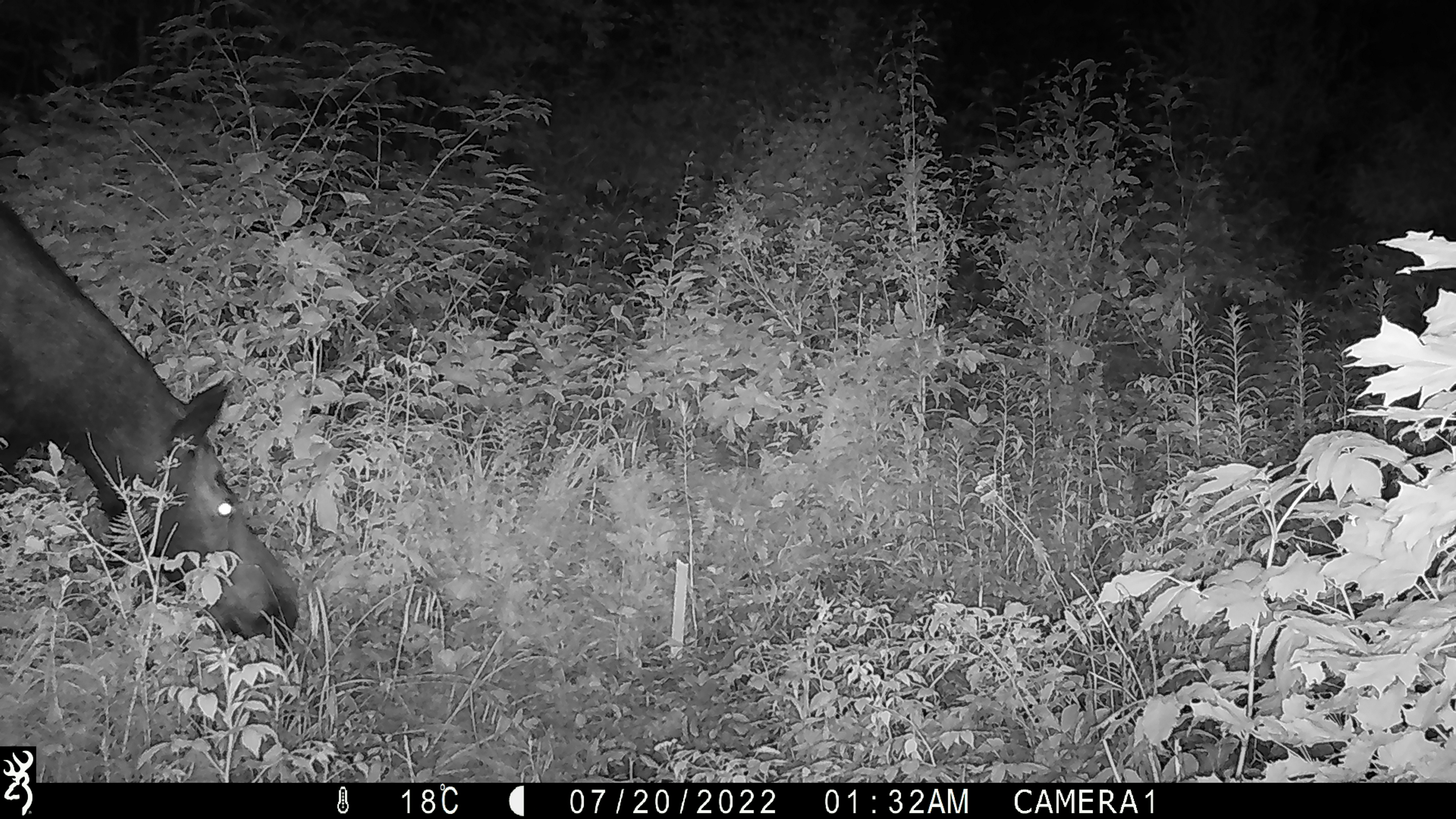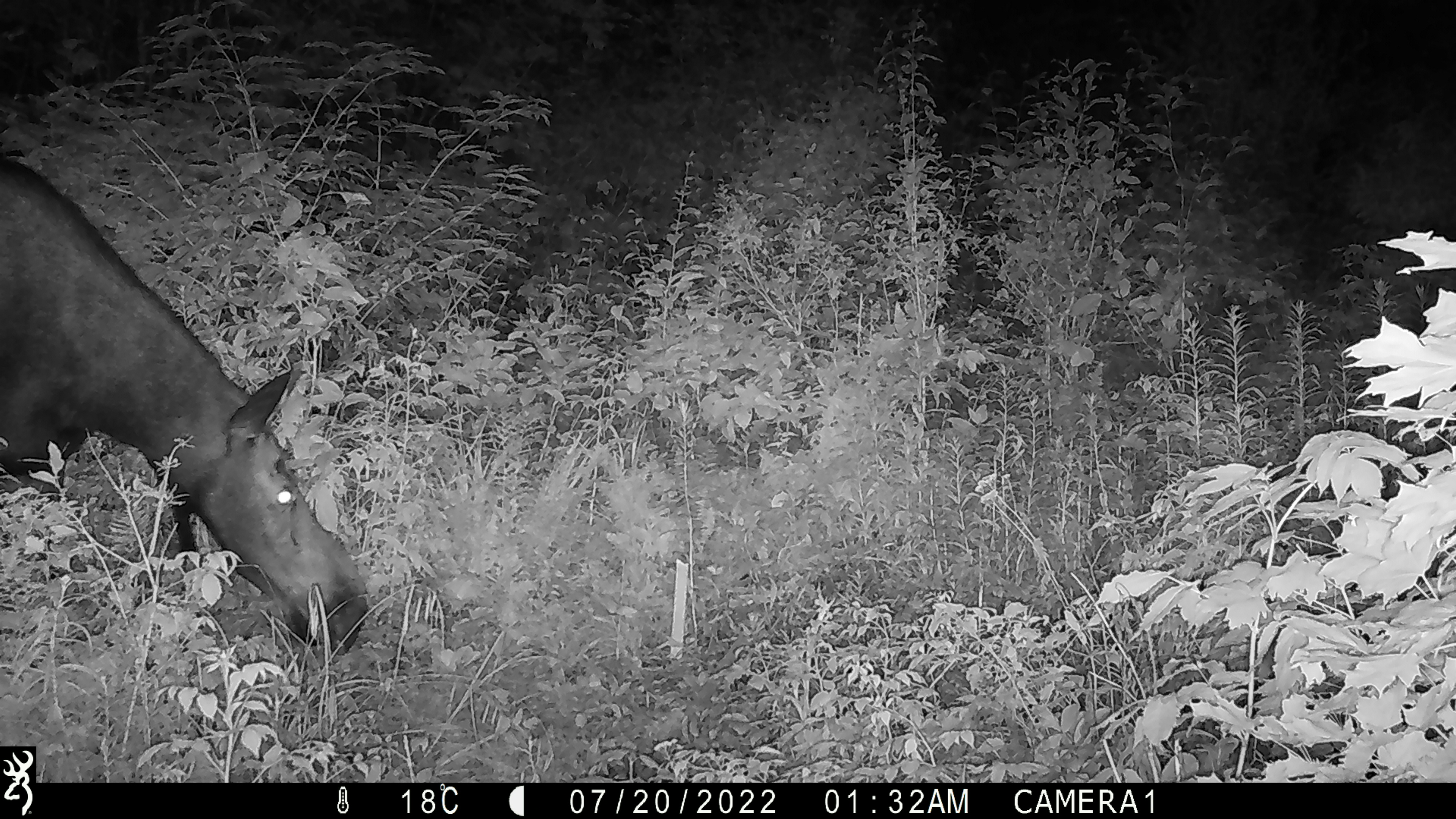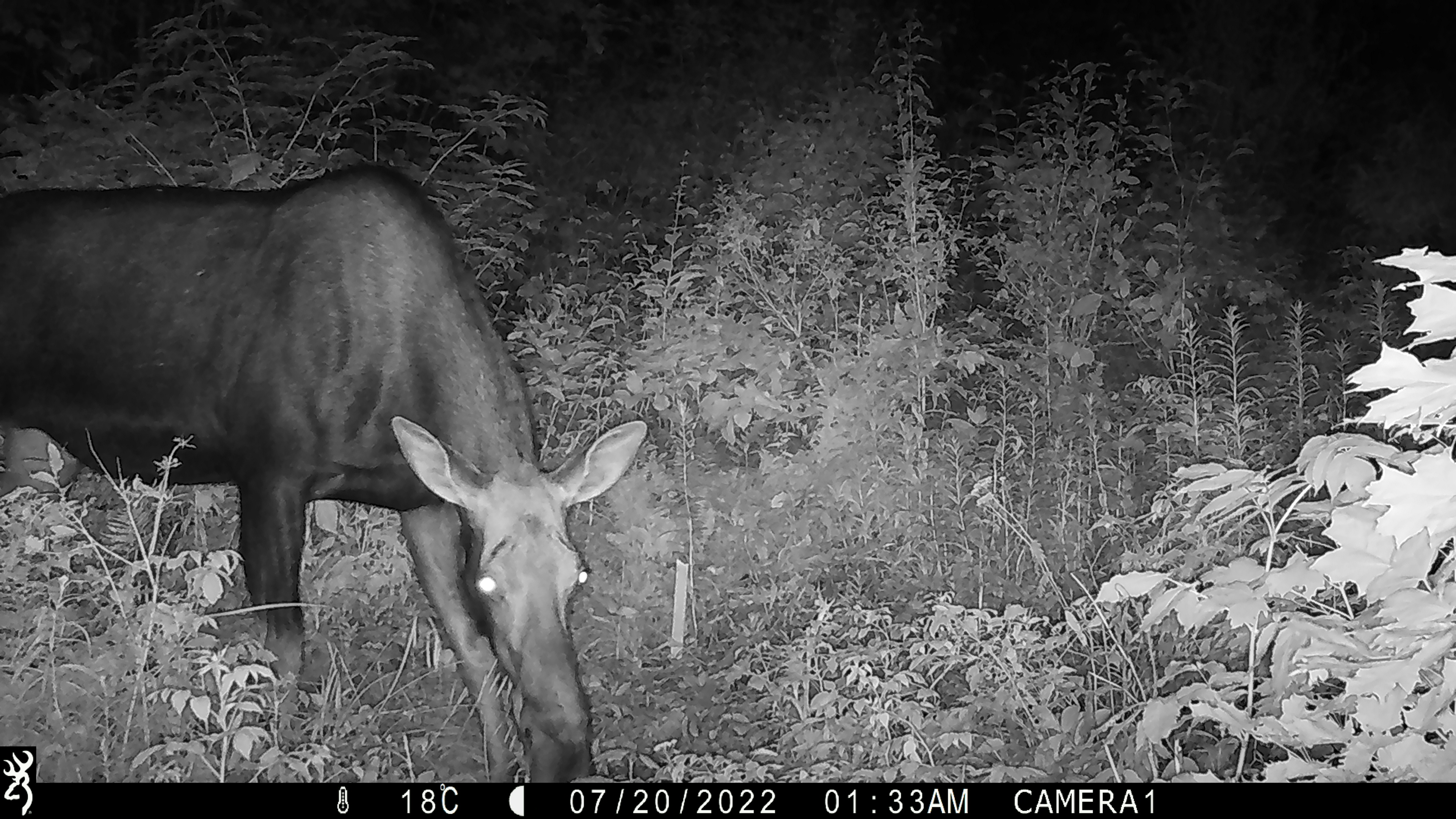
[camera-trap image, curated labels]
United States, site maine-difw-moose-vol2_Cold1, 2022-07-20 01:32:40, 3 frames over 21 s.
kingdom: Animalia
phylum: Chordata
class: Mammalia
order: Artiodactyla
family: Cervidae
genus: Alces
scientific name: Alces alces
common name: moose